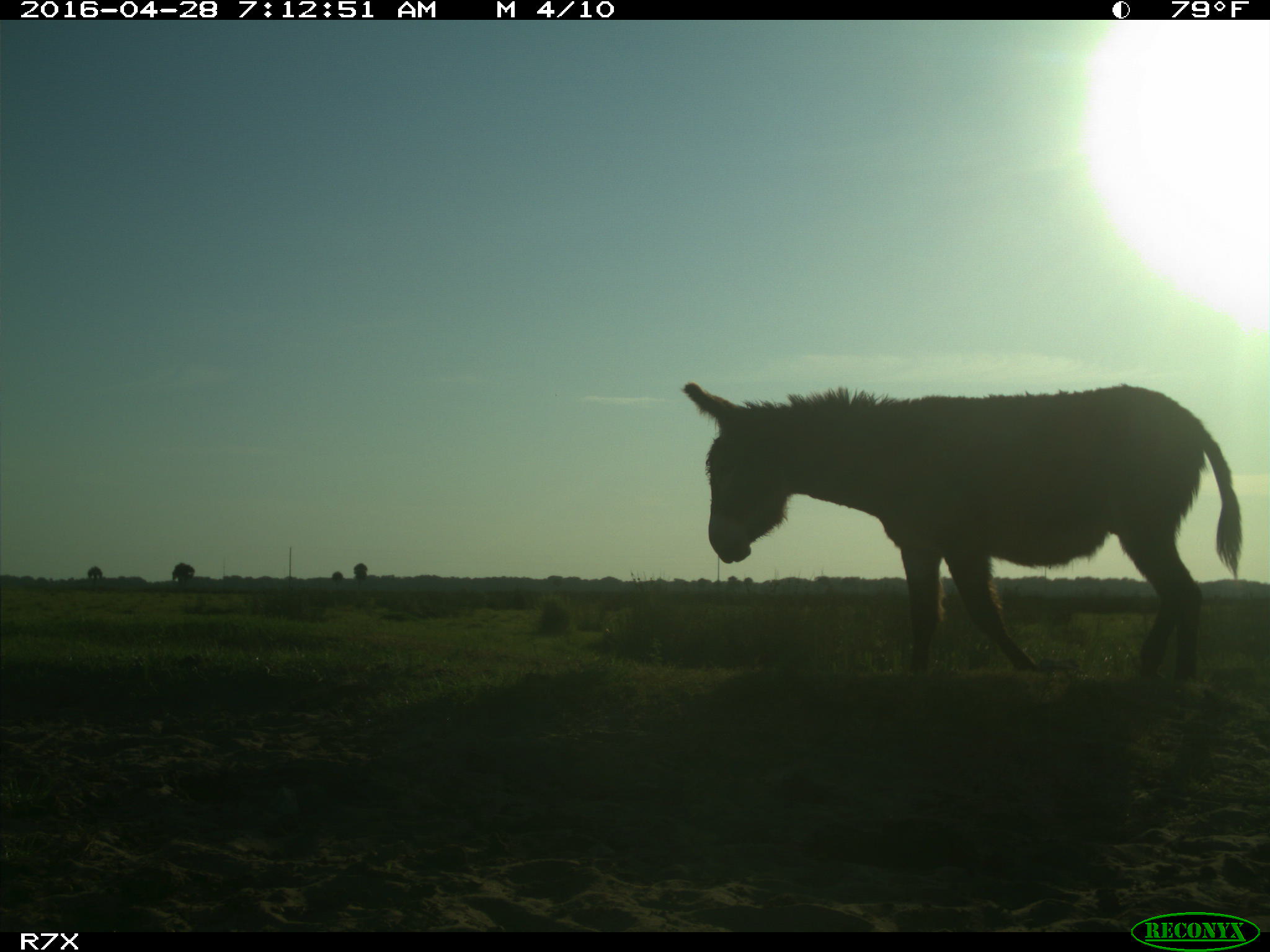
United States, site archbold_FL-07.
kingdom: Animalia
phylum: Chordata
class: Mammalia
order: Artiodactyla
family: Bovidae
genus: Bos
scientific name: Bos taurus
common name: domestic cow